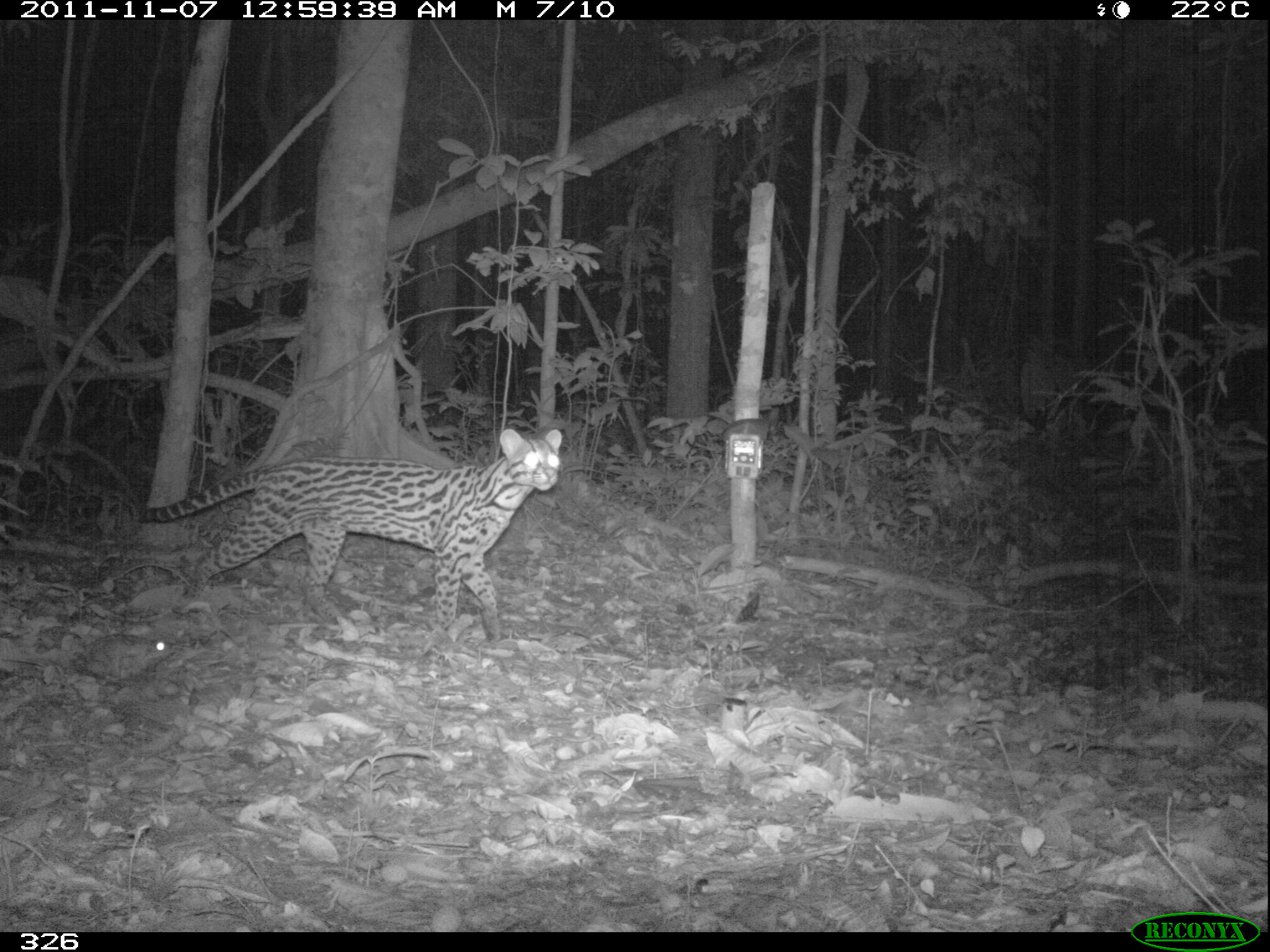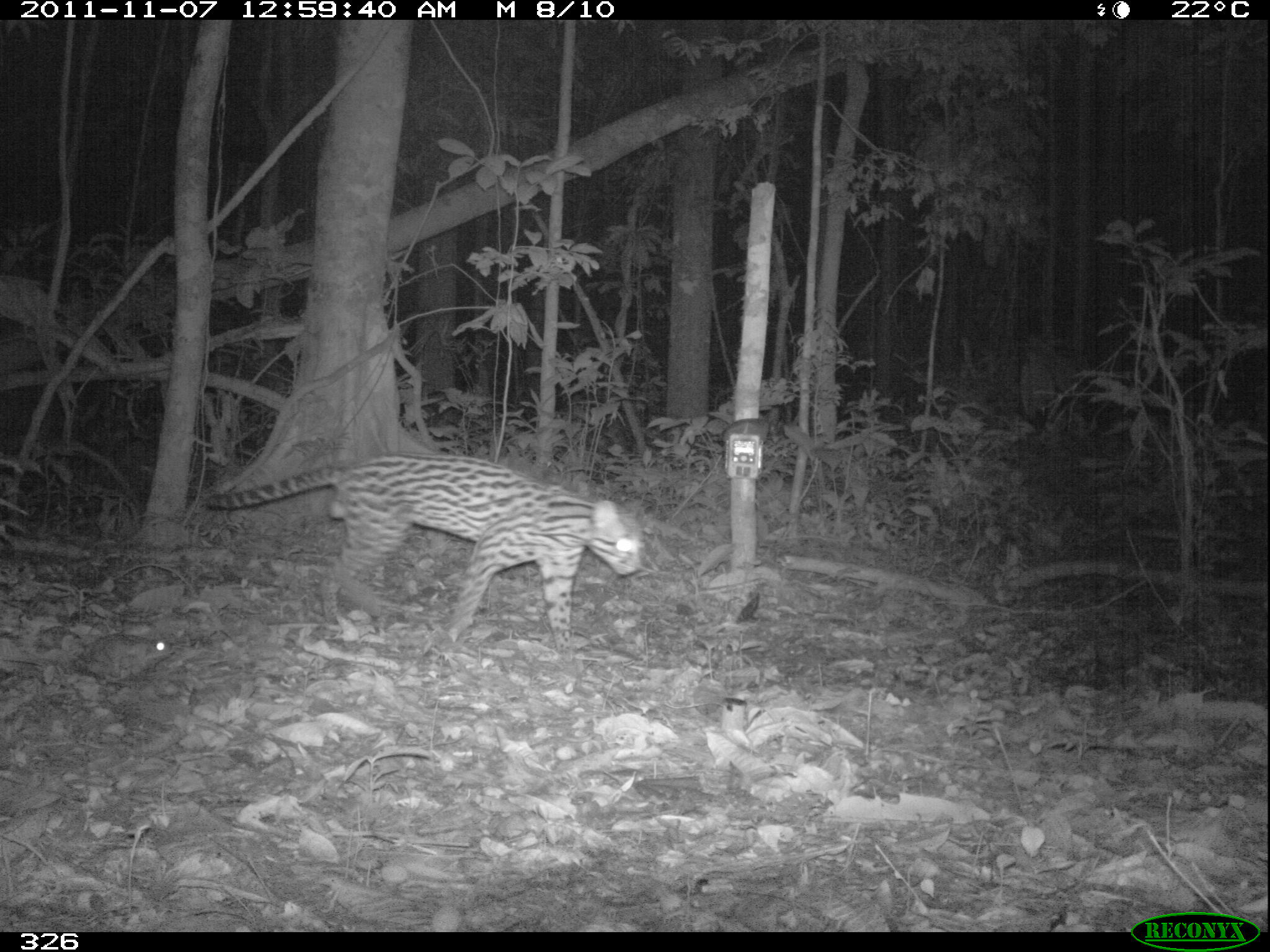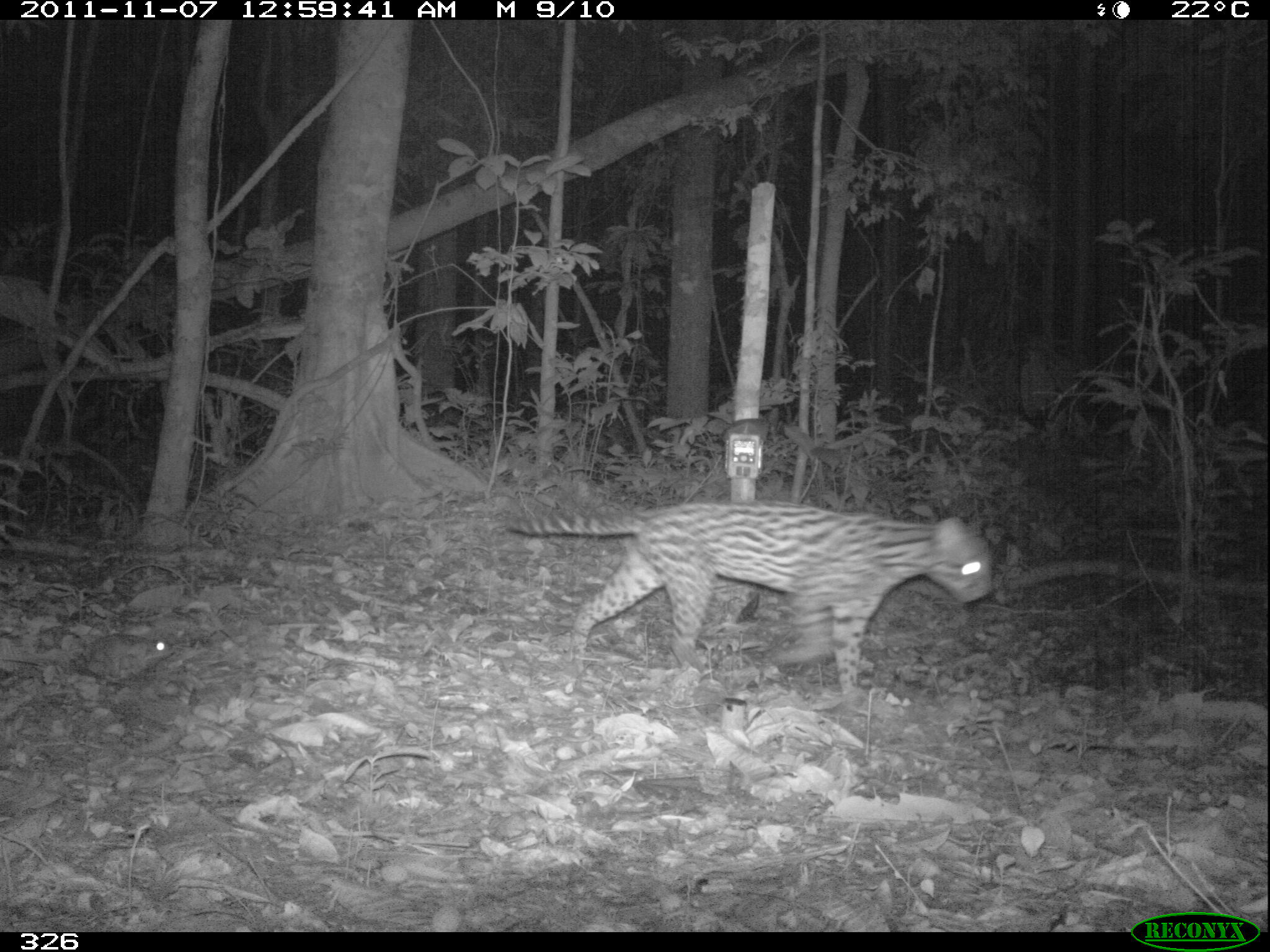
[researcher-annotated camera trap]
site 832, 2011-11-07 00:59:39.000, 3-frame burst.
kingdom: Animalia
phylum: Chordata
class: Mammalia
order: Carnivora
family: Felidae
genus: Leopardus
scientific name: Leopardus pardalis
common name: ocelot